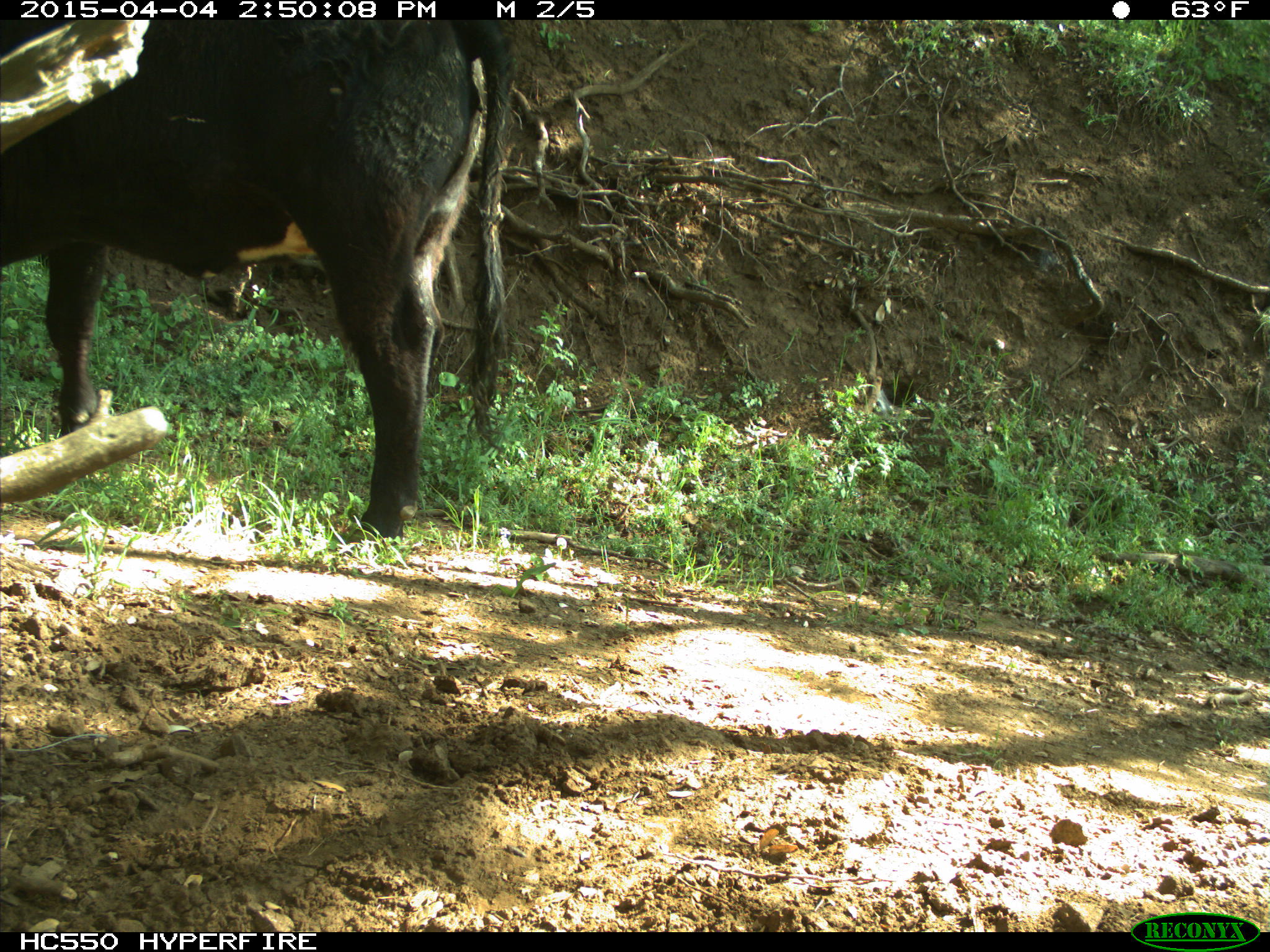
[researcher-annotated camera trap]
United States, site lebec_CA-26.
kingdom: Animalia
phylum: Chordata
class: Mammalia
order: Artiodactyla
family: Bovidae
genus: Bos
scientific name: Bos taurus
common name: domestic cow